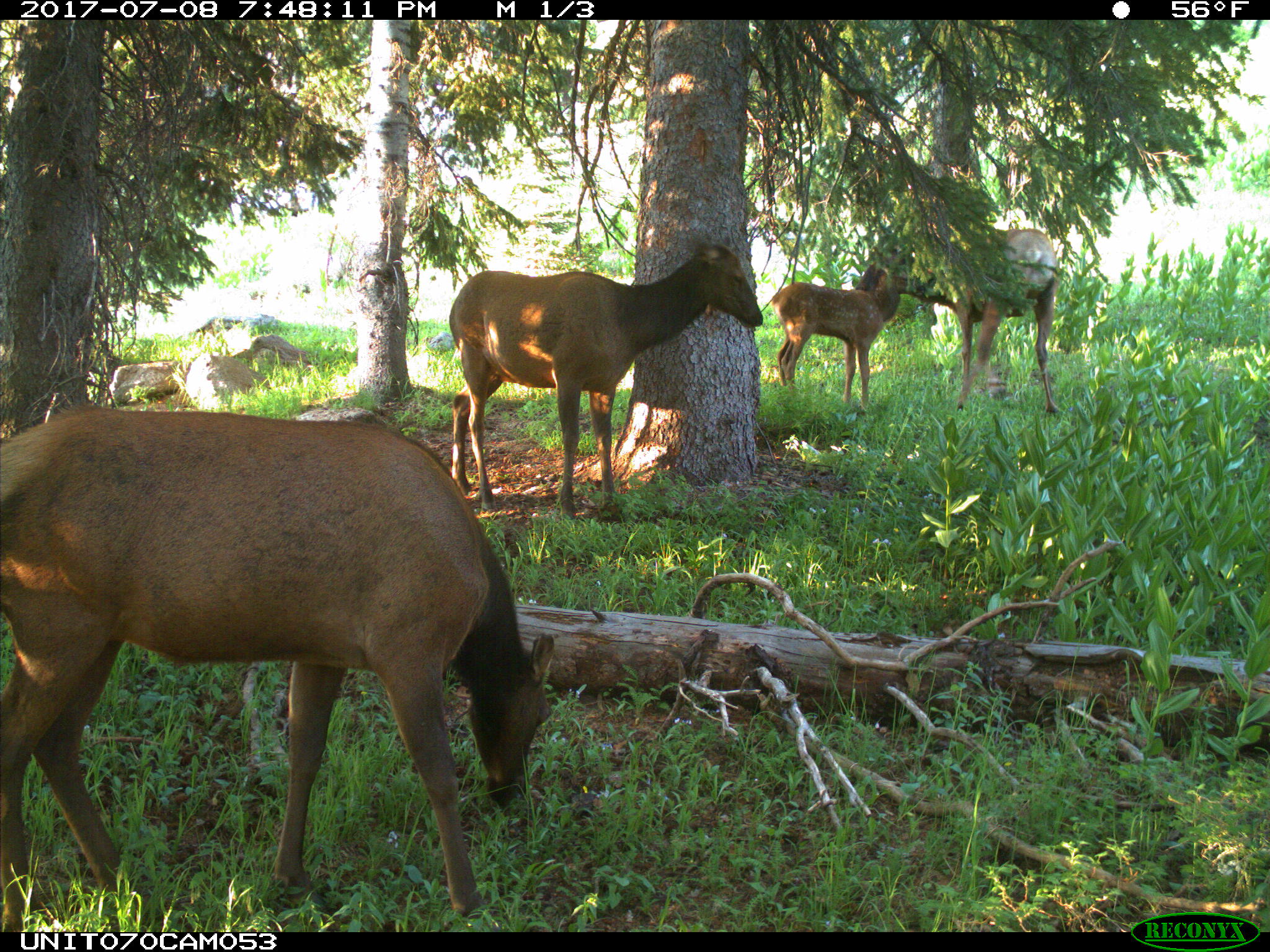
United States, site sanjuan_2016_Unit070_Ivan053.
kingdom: Animalia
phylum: Chordata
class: Mammalia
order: Artiodactyla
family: Cervidae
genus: Cervus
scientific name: Cervus elaphus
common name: red deer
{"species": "Cervus elaphus (red deer)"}